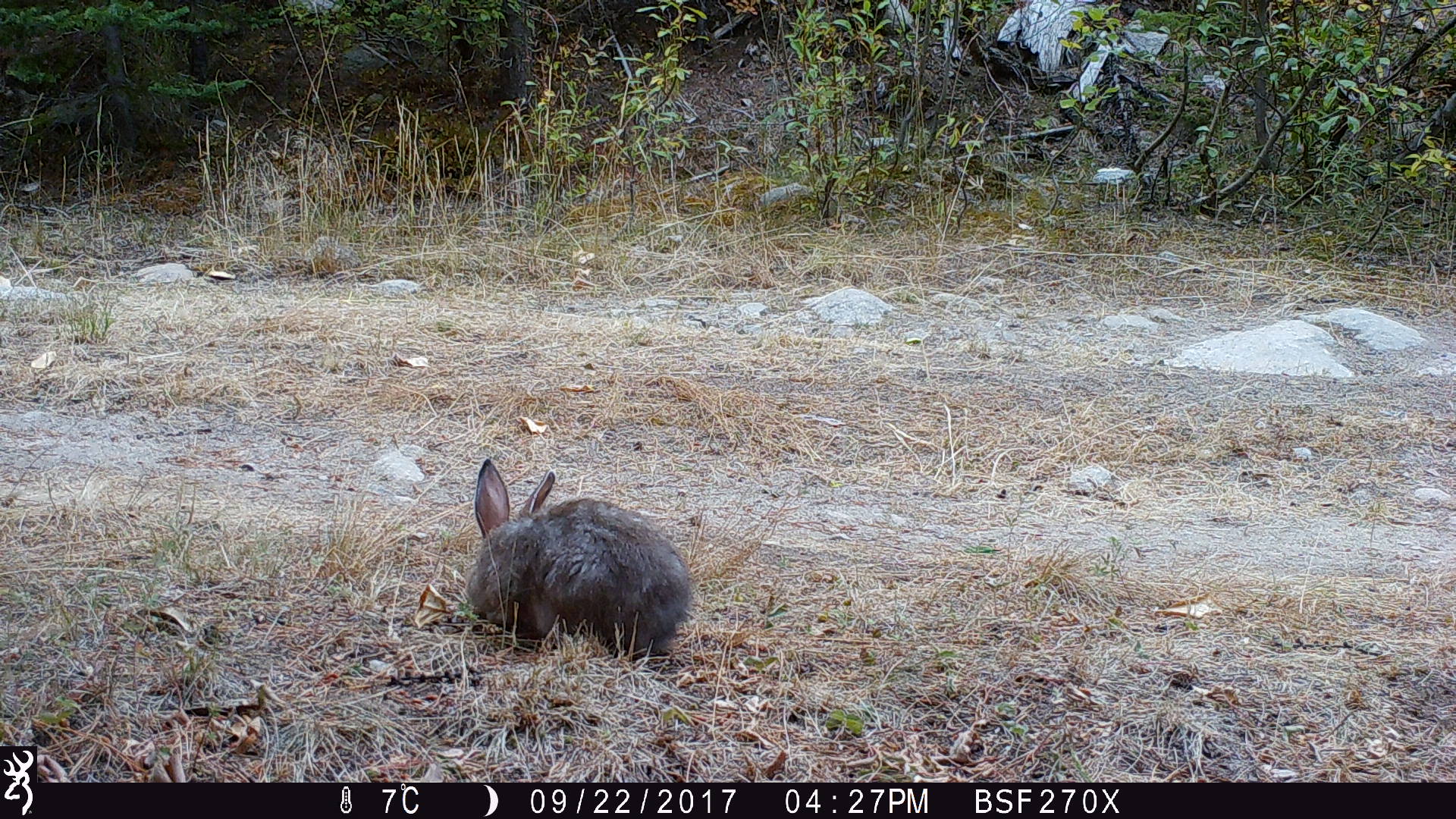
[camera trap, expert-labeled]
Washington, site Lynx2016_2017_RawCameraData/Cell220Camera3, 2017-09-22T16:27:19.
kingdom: Animalia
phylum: Chordata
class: Mammalia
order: Lagomorpha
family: Leporidae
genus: Lepus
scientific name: Lepus americanus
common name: snowshoe hare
Lepus americanus (snowshoe hare). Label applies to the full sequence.